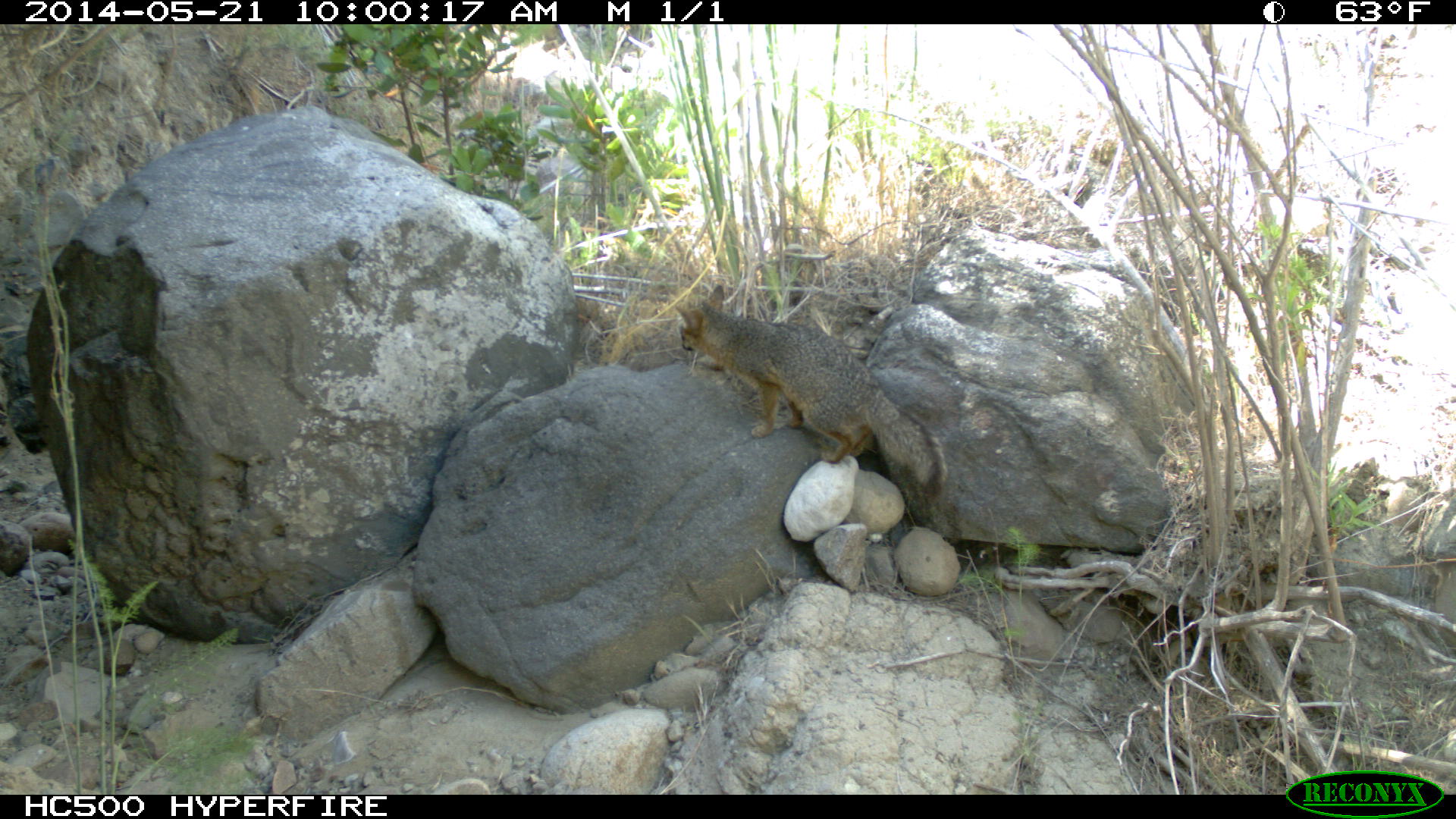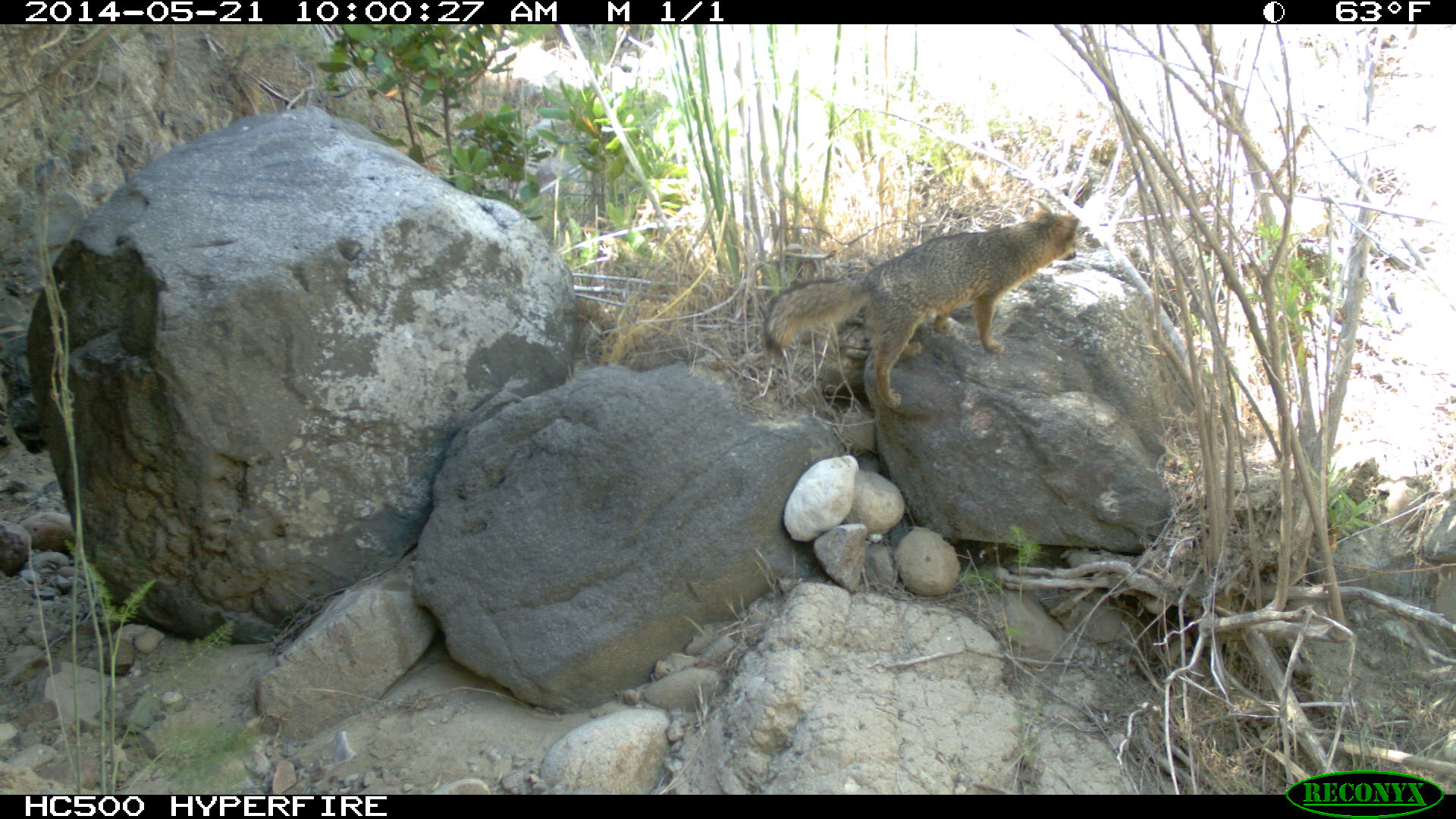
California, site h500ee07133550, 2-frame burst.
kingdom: Animalia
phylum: Chordata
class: Mammalia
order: Carnivora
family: Canidae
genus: Urocyon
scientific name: Urocyon littoralis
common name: island fox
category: fox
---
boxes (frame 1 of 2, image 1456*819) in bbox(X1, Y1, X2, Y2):
fox: bbox(673, 284, 947, 504)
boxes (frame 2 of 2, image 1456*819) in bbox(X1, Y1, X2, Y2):
fox: bbox(760, 207, 1080, 409)